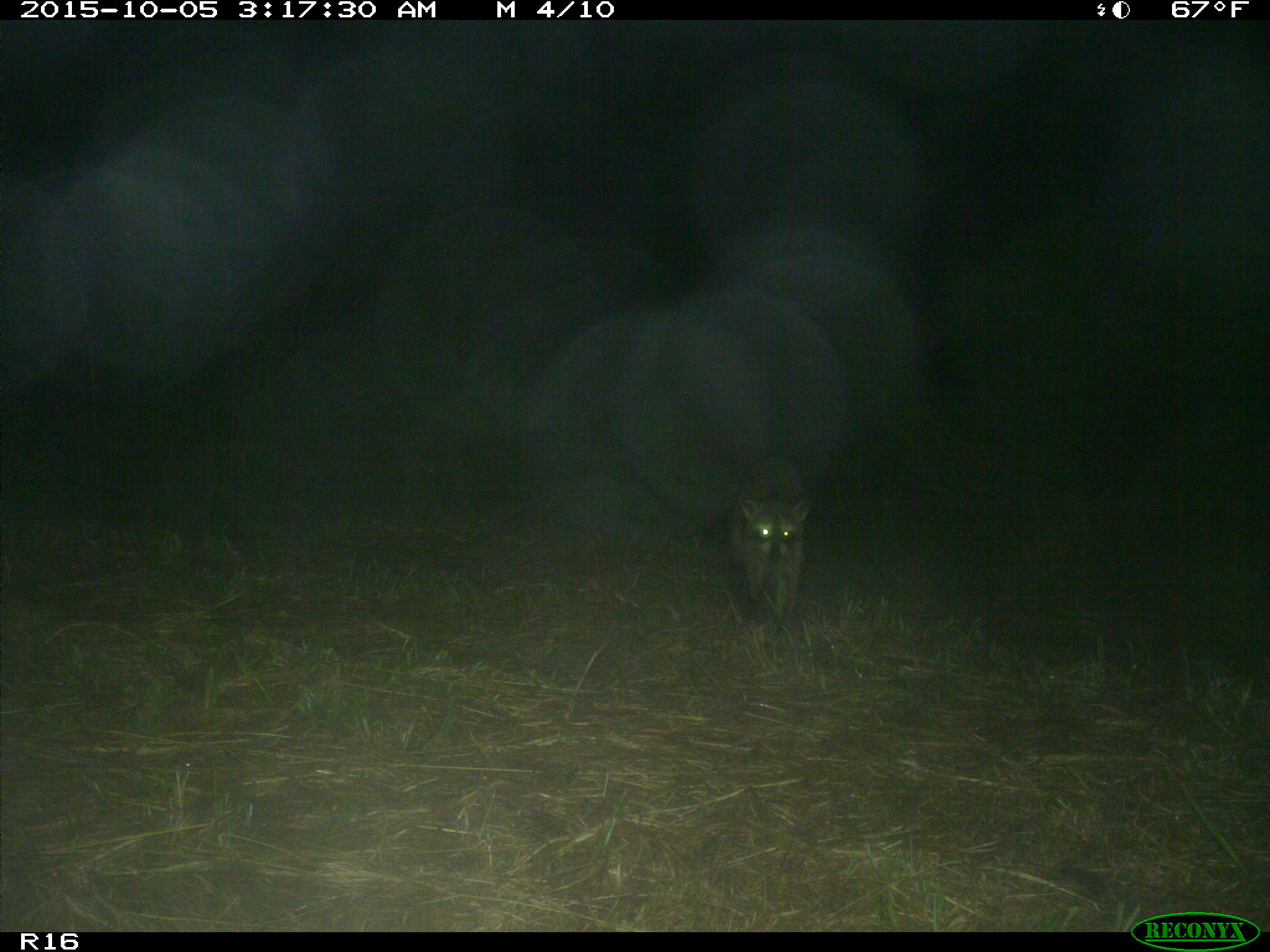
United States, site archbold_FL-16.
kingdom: Animalia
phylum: Chordata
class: Mammalia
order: Carnivora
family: Procyonidae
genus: Procyon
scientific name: Procyon lotor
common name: common raccoon